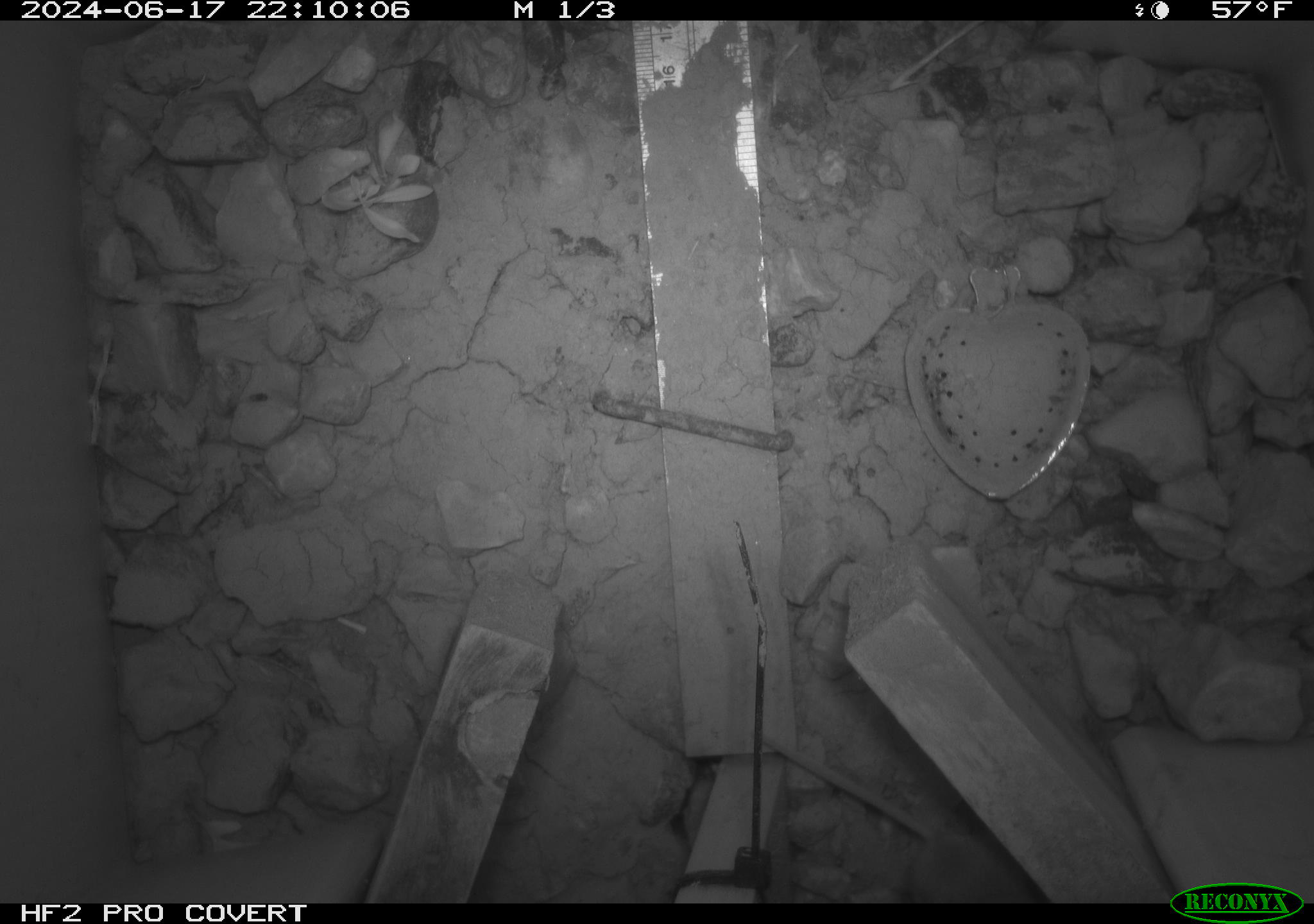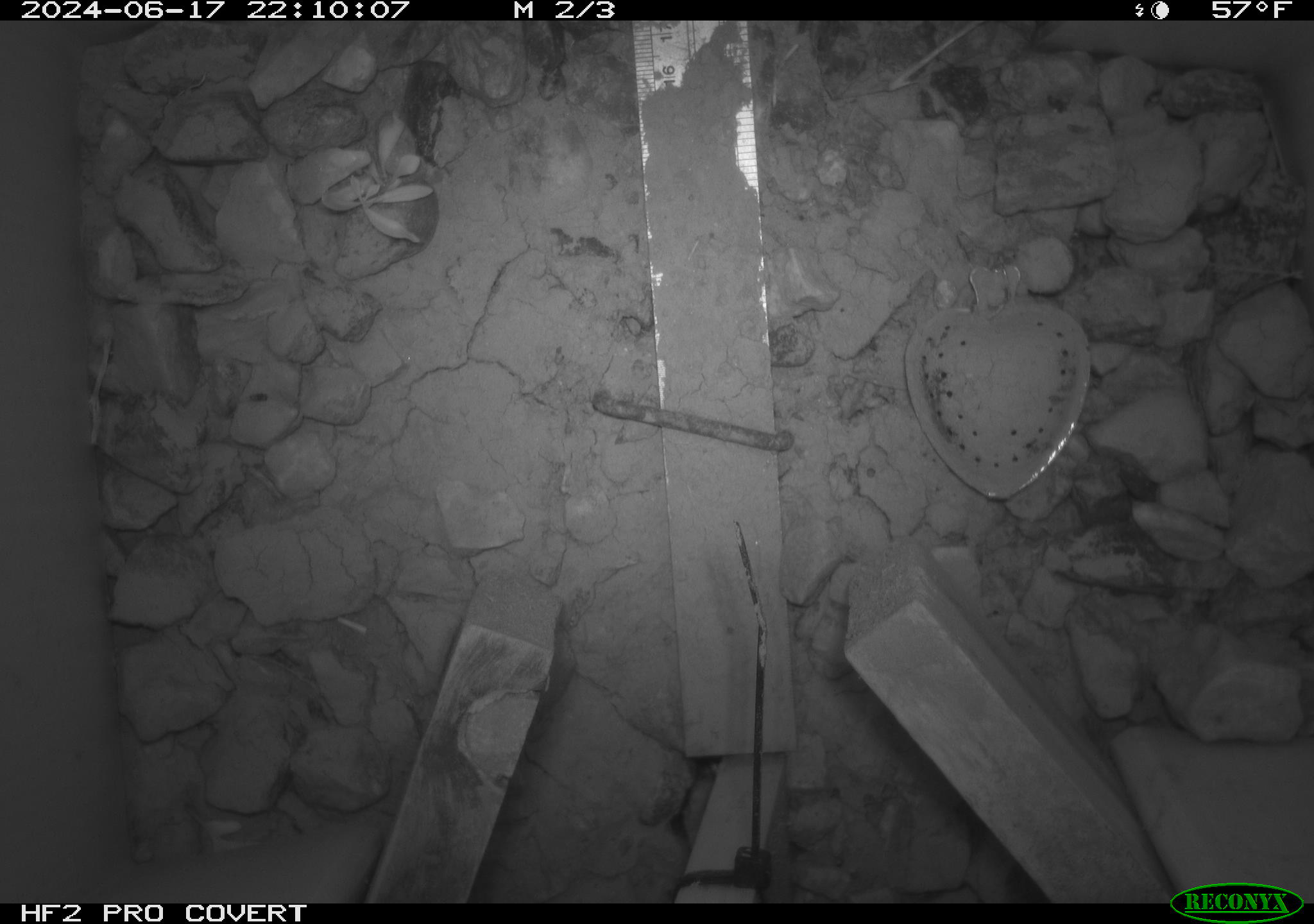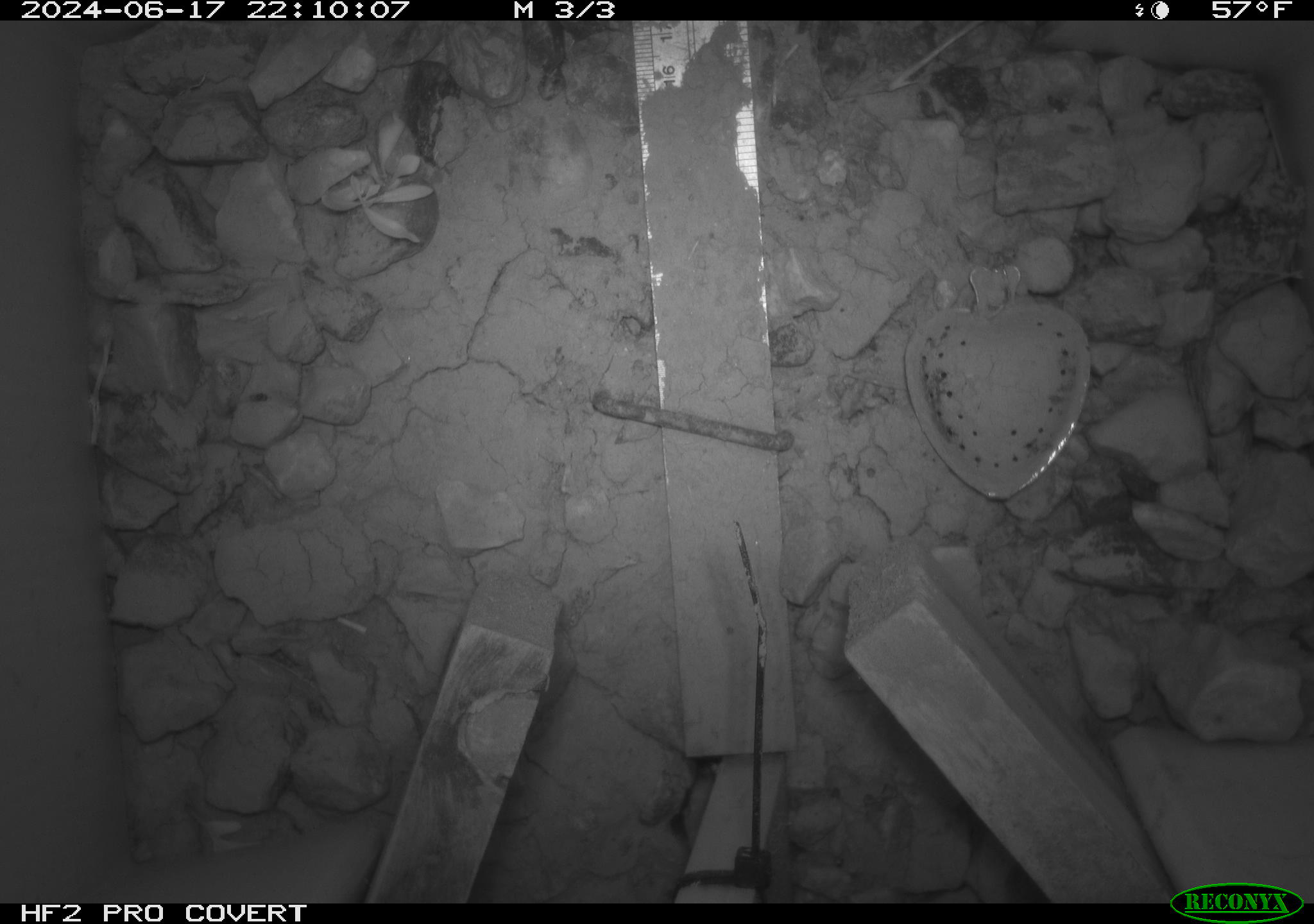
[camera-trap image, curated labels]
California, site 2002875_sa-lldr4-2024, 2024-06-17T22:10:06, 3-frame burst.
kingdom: Animalia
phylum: Chordata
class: Mammalia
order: Rodentia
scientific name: Rodentia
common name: mouse species